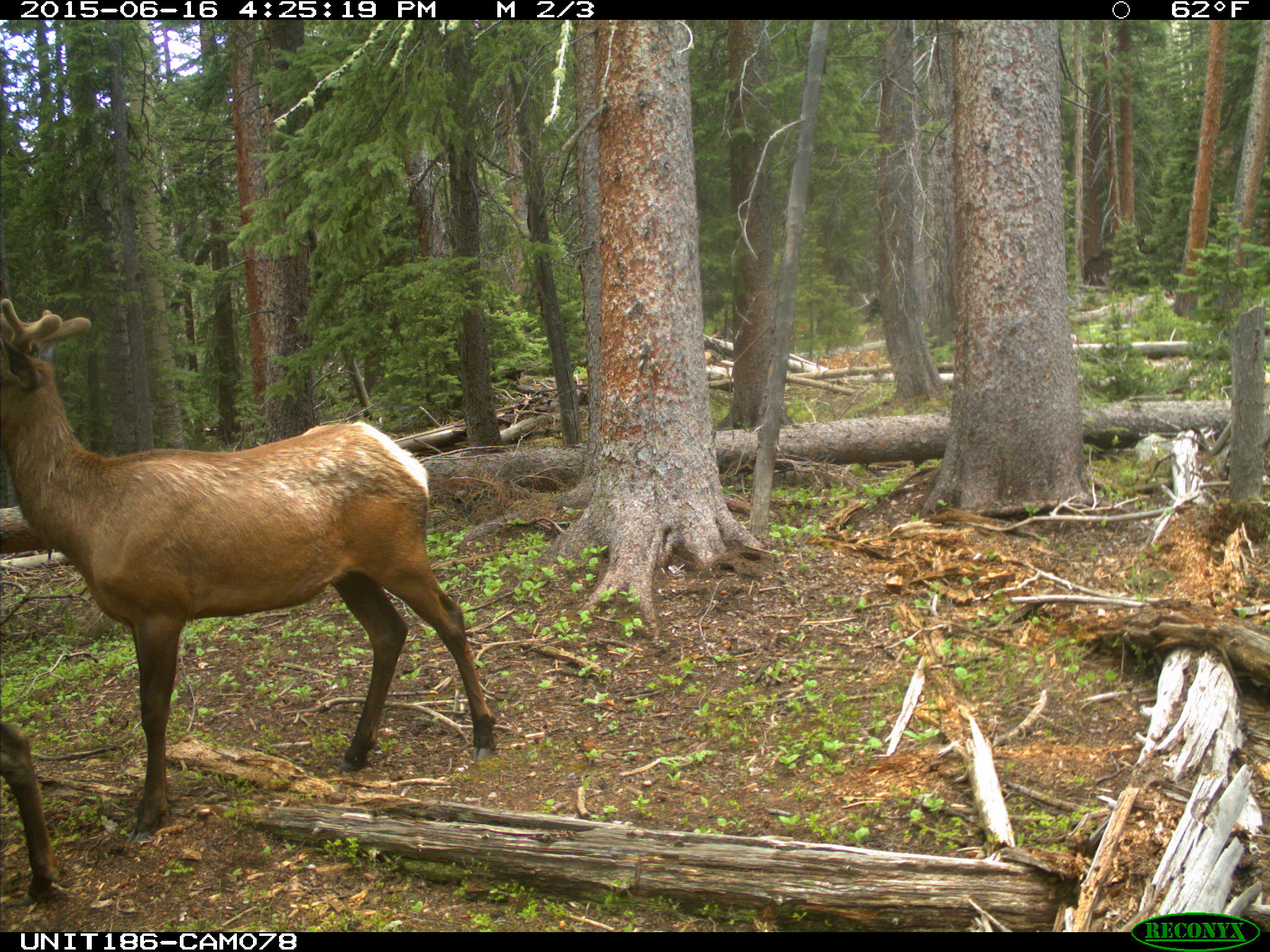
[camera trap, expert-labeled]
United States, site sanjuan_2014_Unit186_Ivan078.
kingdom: Animalia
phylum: Chordata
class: Mammalia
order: Artiodactyla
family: Cervidae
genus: Cervus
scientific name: Cervus elaphus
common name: red deer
Cervus elaphus (red deer).